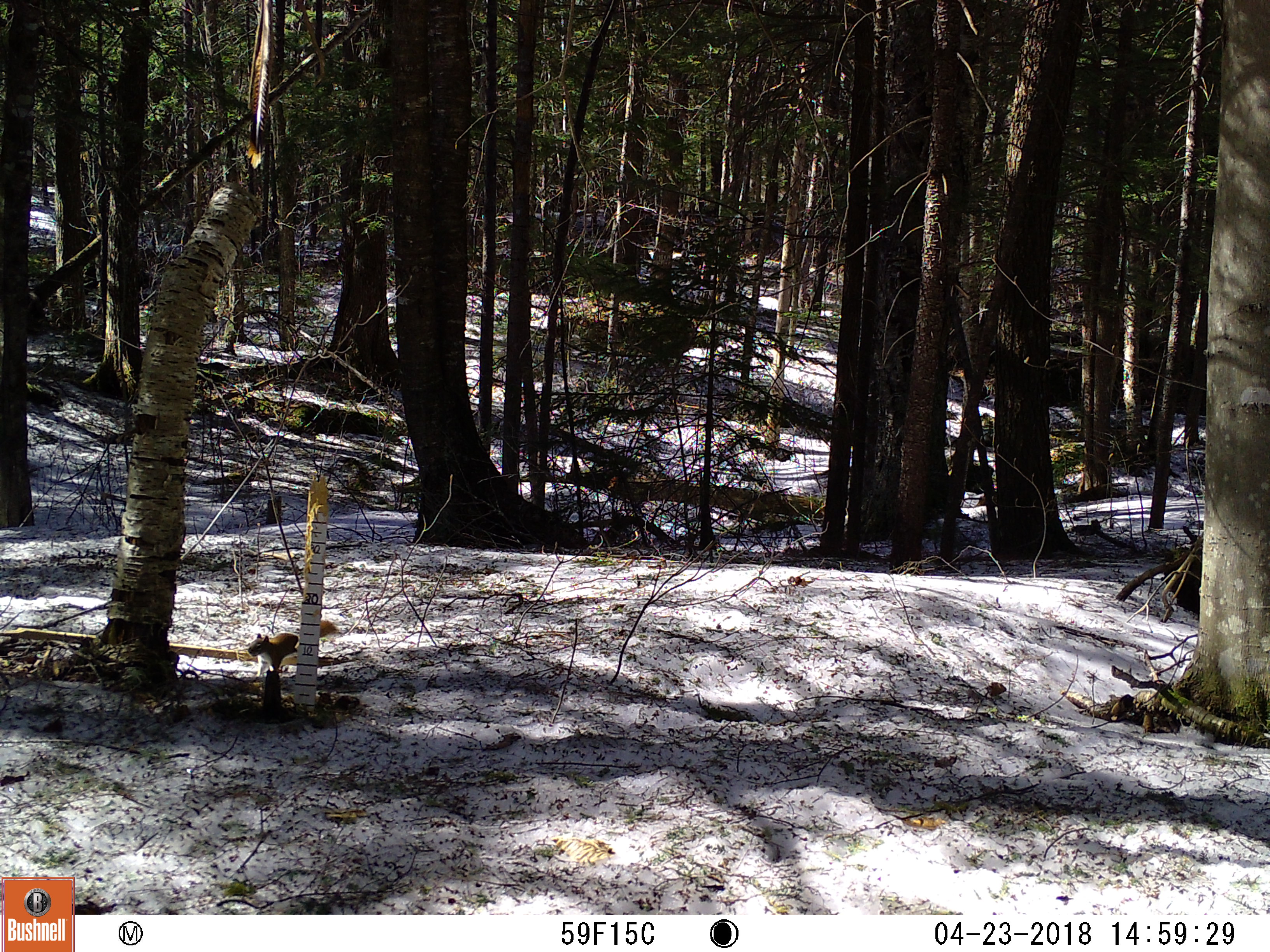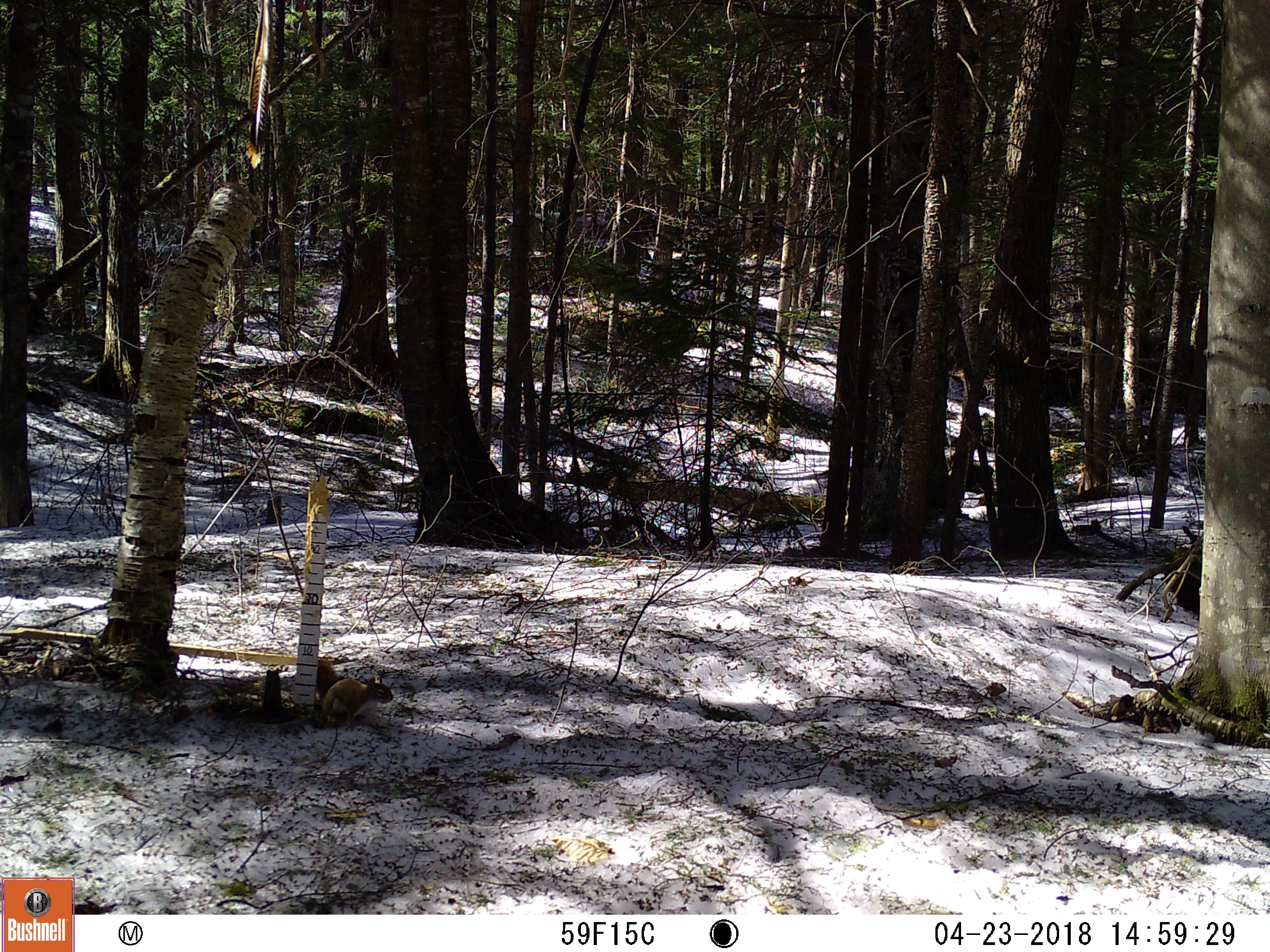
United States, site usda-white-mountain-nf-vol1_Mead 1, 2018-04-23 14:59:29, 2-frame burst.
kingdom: Animalia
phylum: Chordata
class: Mammalia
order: Rodentia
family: Sciuridae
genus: Tamiasciurus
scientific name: Tamiasciurus hudsonicus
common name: red squirrel